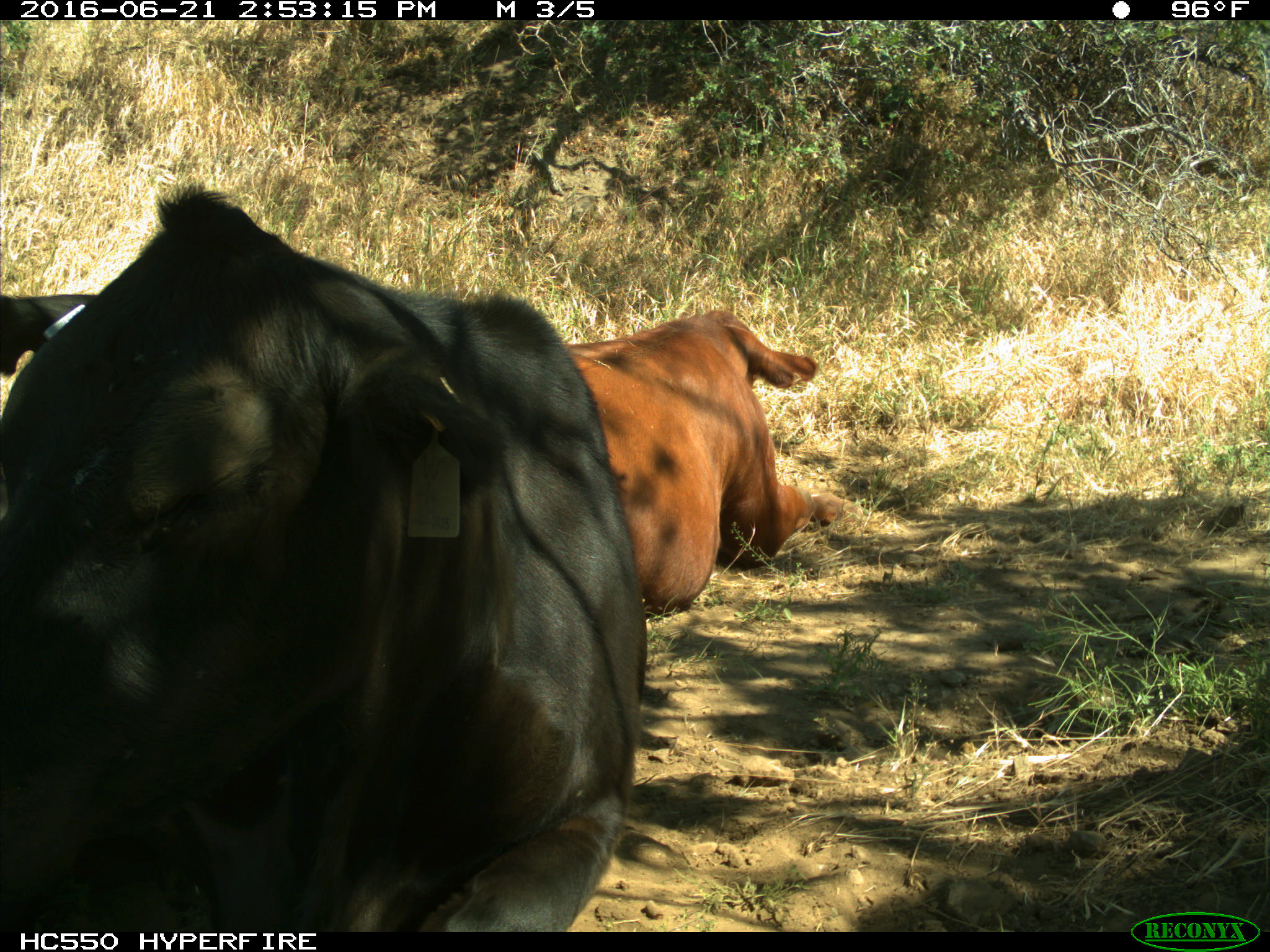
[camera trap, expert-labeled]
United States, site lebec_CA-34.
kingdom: Animalia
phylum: Chordata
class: Mammalia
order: Artiodactyla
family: Bovidae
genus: Bos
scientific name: Bos taurus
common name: domestic cow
Bos taurus (domestic cow).